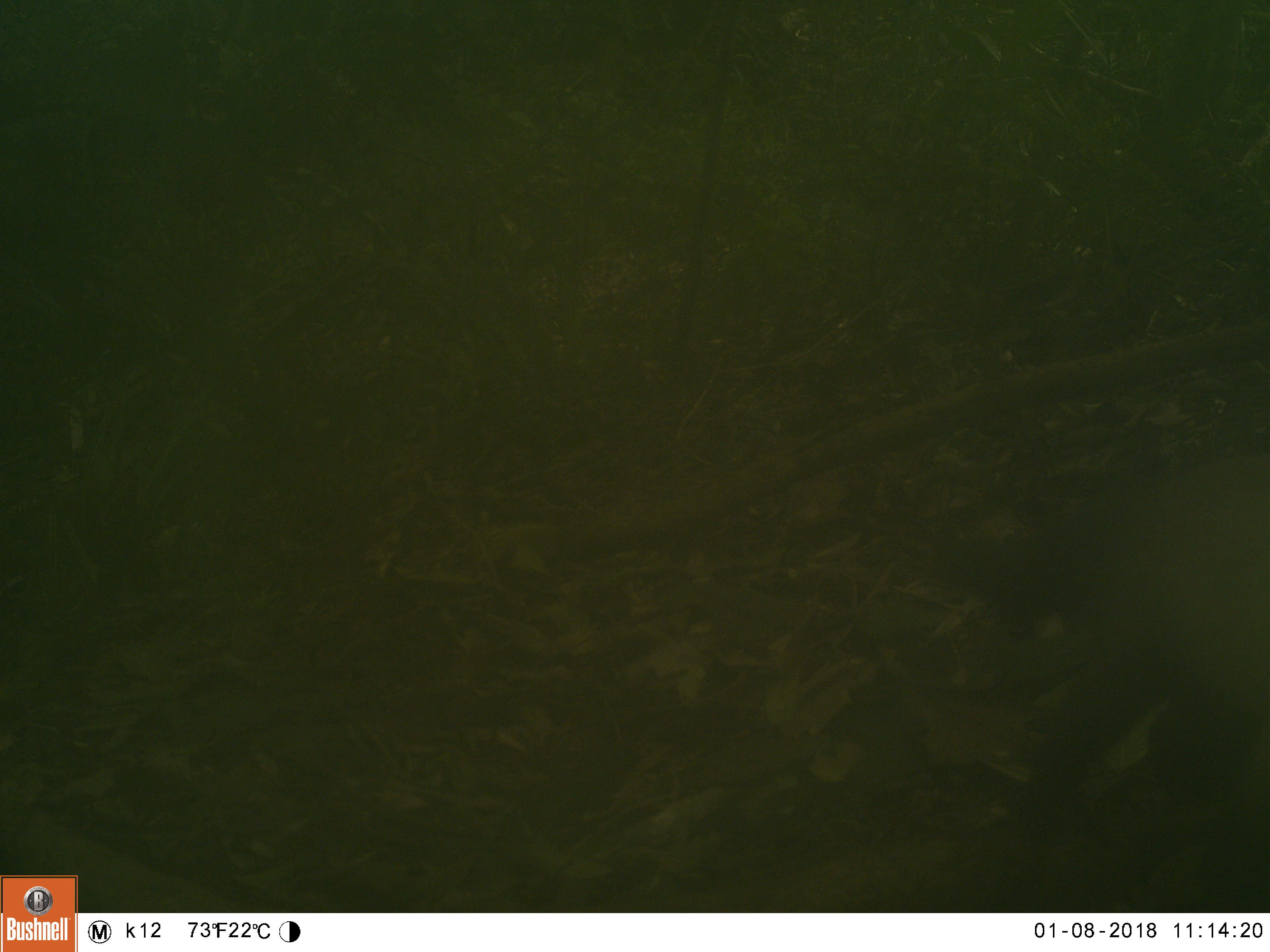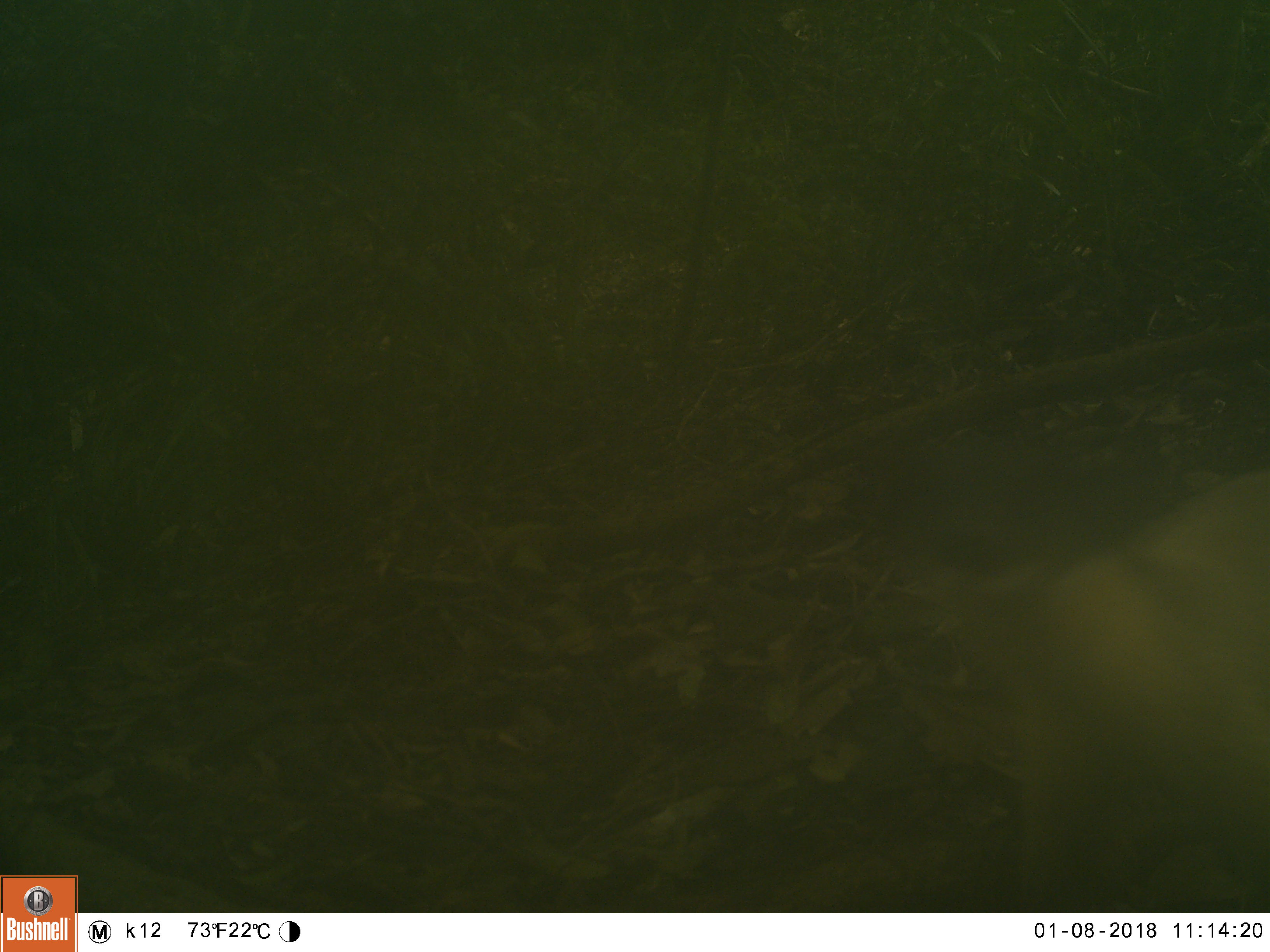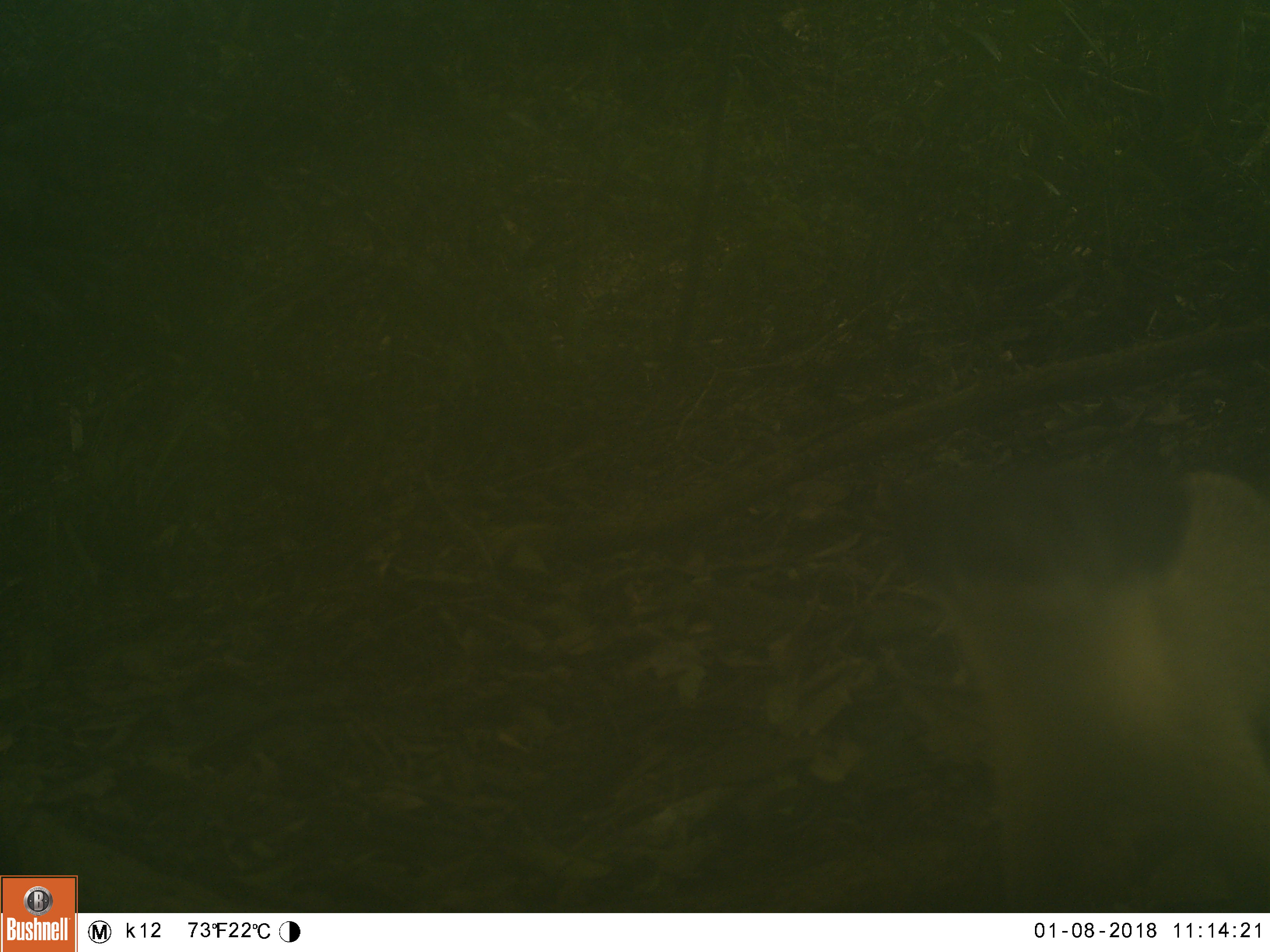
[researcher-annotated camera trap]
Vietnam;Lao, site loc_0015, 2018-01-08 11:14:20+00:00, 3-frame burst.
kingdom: Animalia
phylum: Chordata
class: Mammalia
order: Carnivora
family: Mustelidae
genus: Martes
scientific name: Martes flavigula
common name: yellow-throated marten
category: yellow throated marten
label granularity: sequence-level